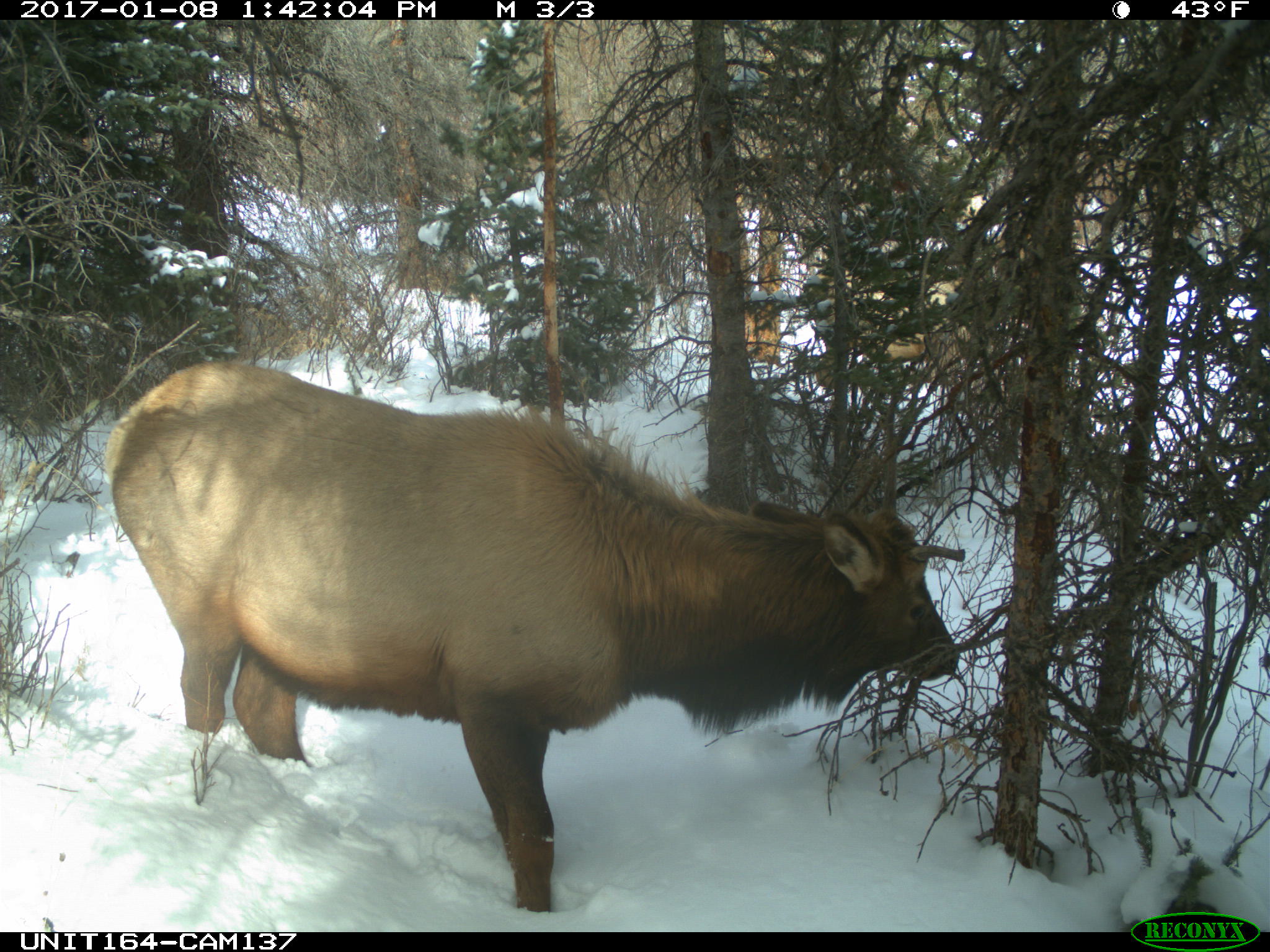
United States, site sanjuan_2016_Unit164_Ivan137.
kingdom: Animalia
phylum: Chordata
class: Mammalia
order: Artiodactyla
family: Cervidae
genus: Cervus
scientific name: Cervus elaphus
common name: red deer